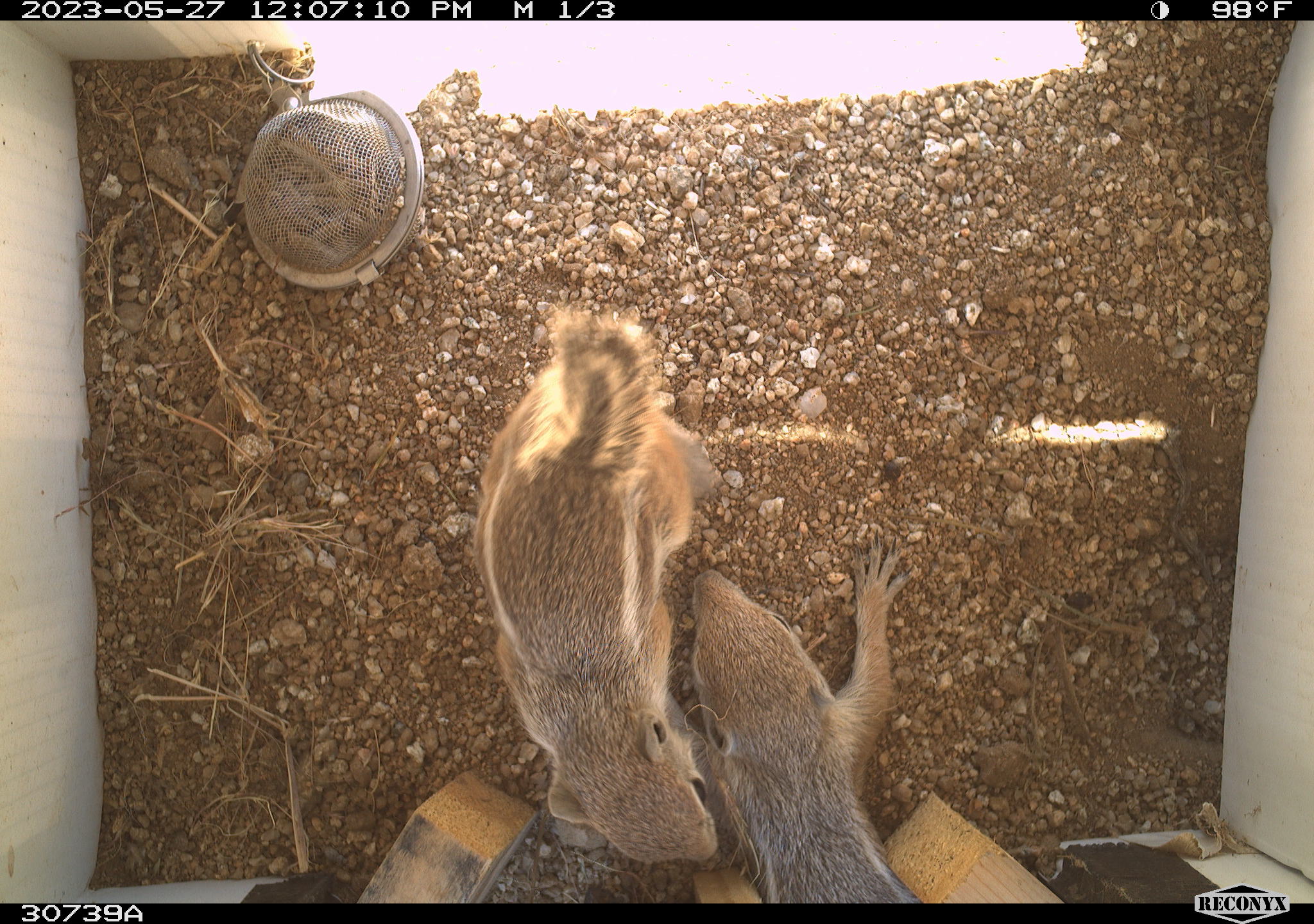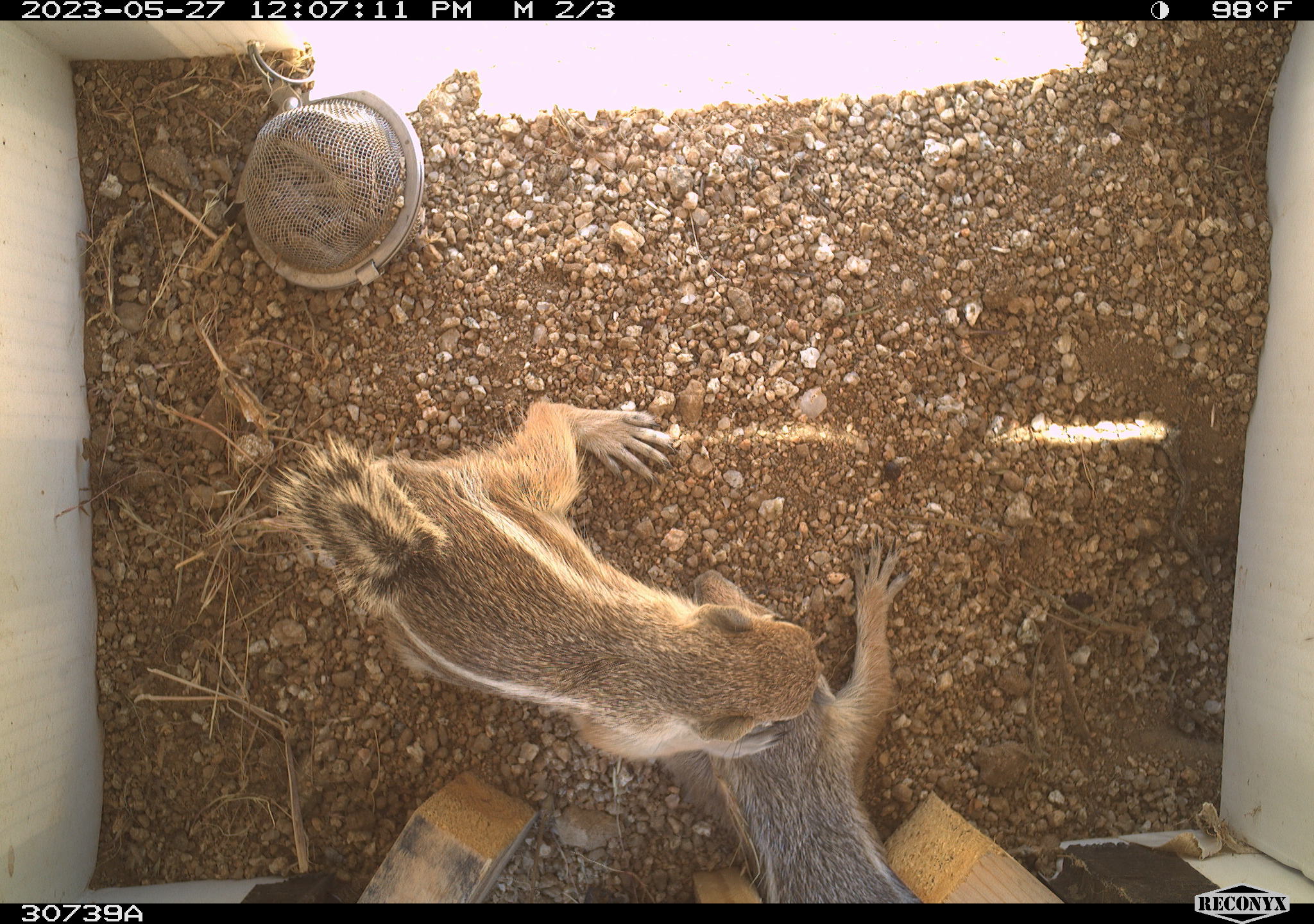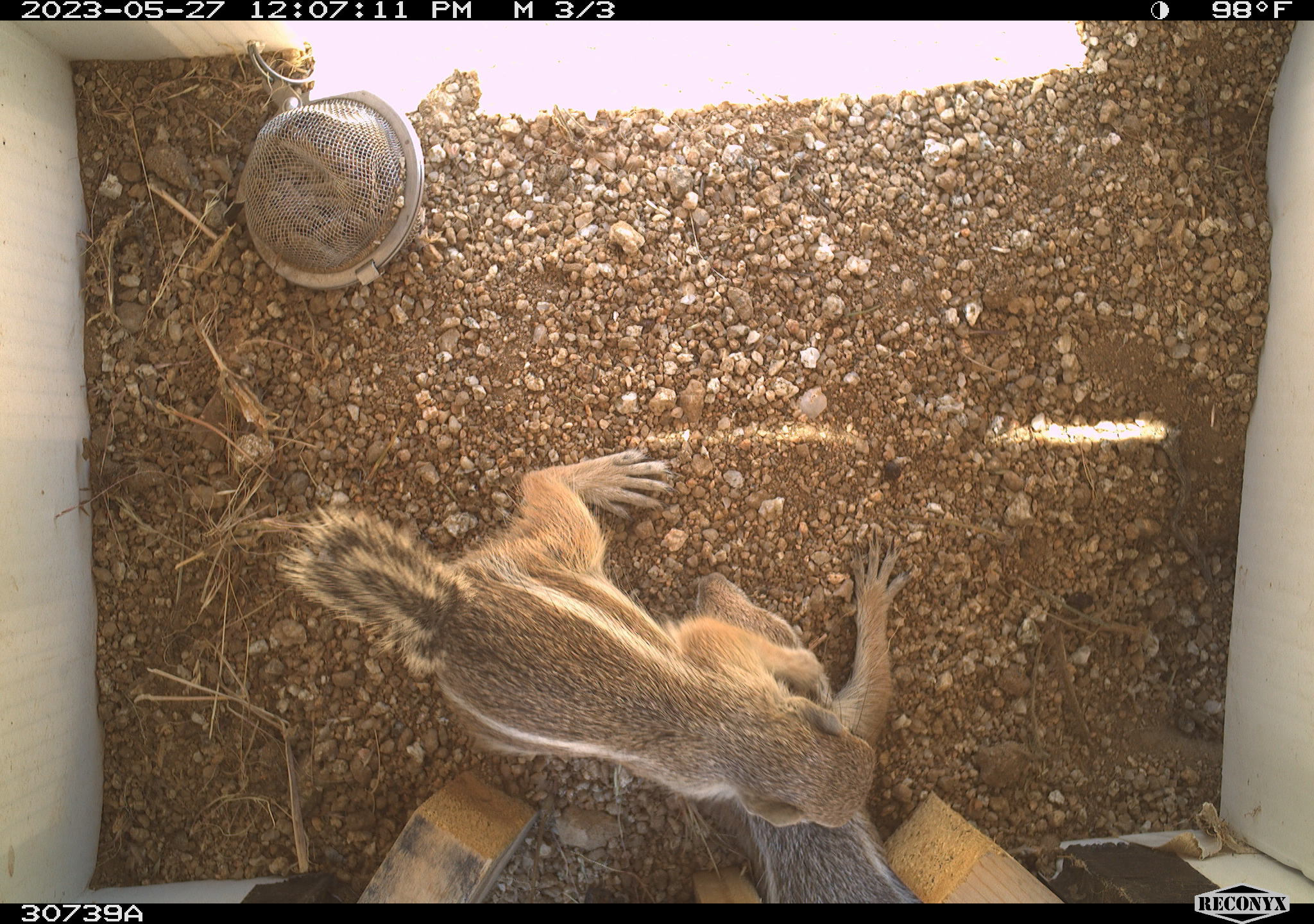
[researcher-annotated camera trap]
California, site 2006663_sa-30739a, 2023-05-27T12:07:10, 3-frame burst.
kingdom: Animalia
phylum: Chordata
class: Mammalia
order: Rodentia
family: Sciuridae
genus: Ammospermophilus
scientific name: Ammospermophilus leucurus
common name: white-tailed antelope squirrel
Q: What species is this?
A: White-tailed antelope squirrel (Ammospermophilus leucurus).